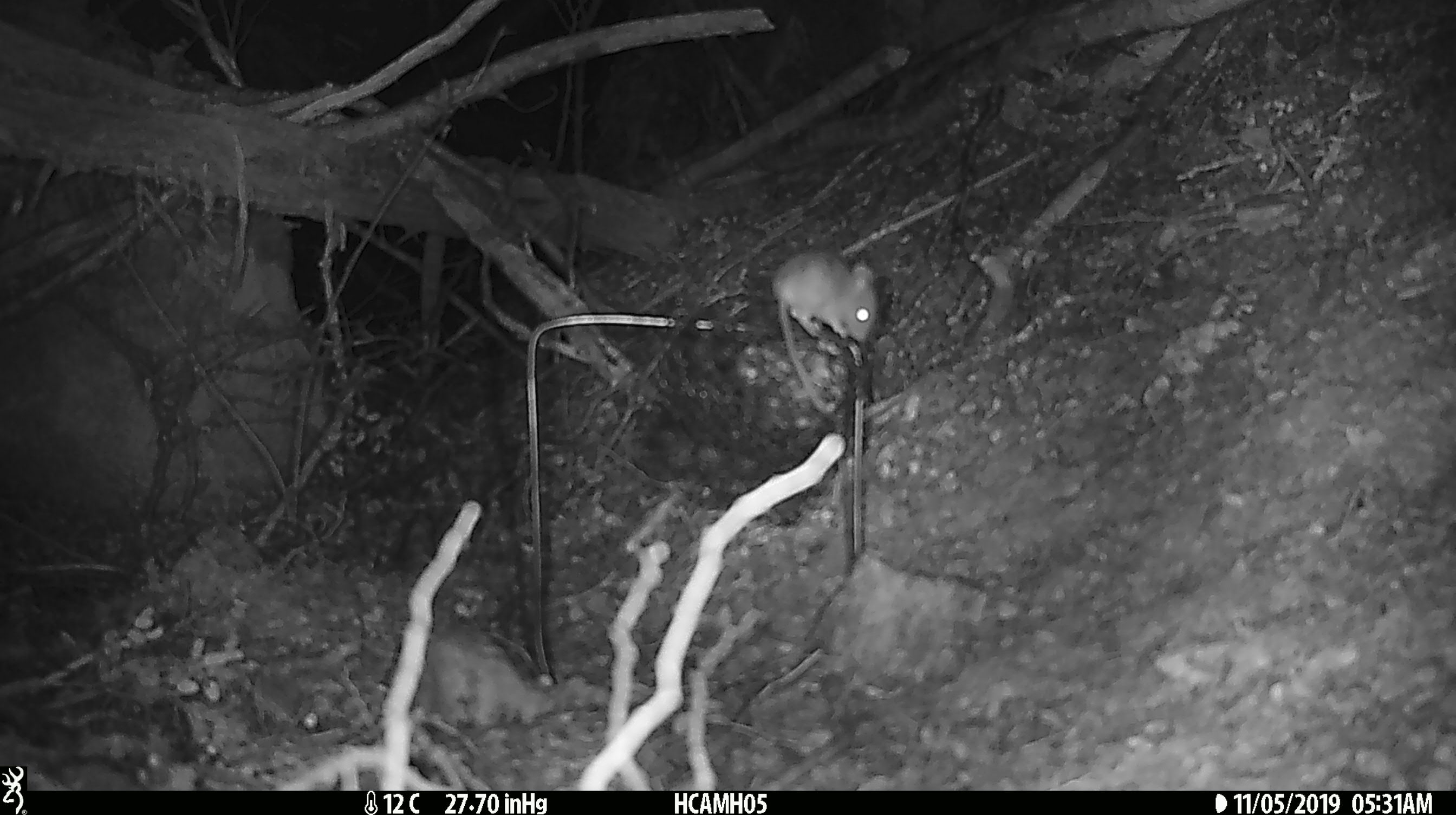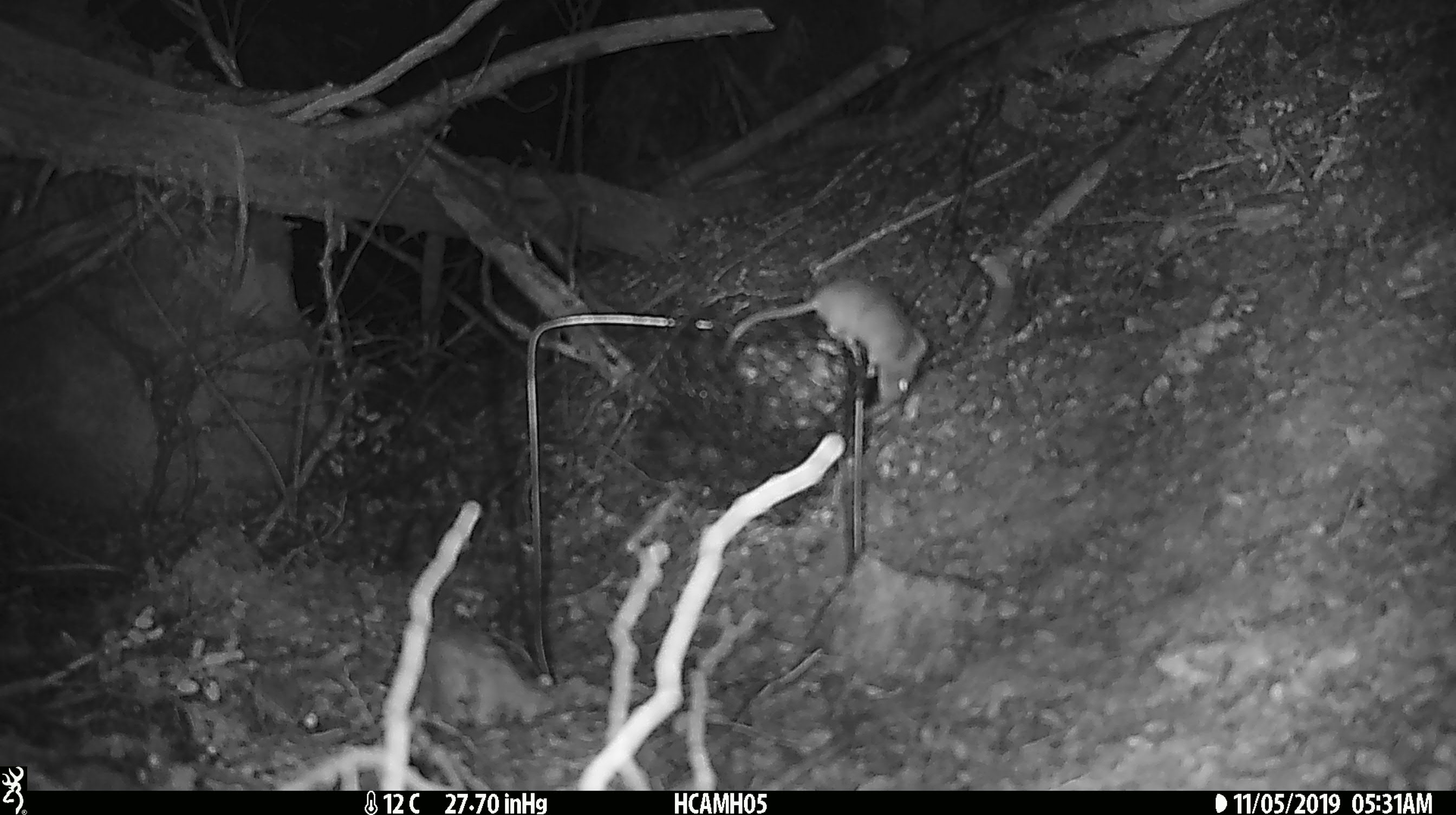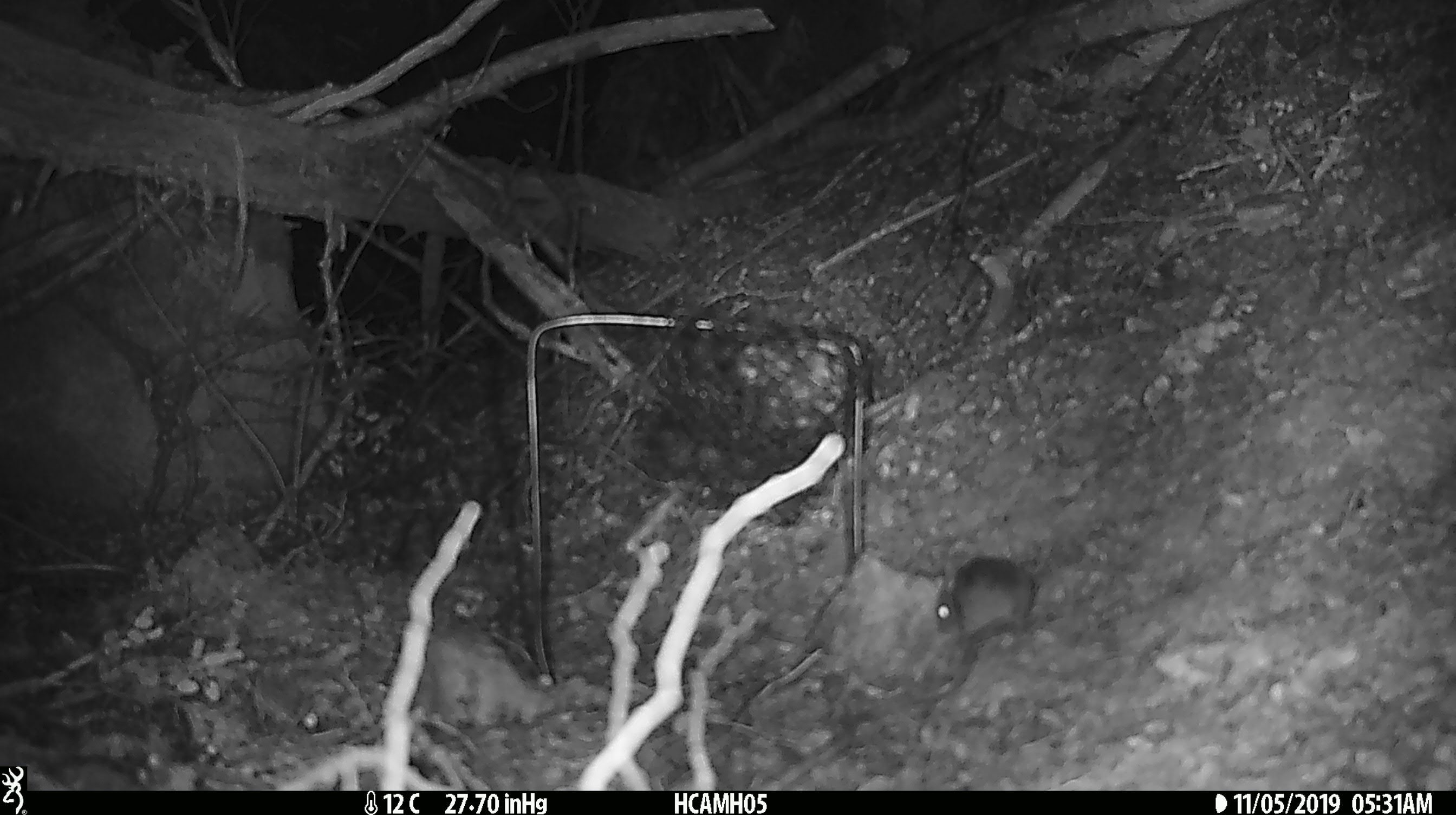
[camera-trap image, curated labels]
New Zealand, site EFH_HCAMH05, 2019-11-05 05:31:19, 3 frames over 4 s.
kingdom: Animalia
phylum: Chordata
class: Mammalia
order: Rodentia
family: Muridae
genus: Mus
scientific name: Mus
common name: mouse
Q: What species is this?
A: Mouse (Mus).